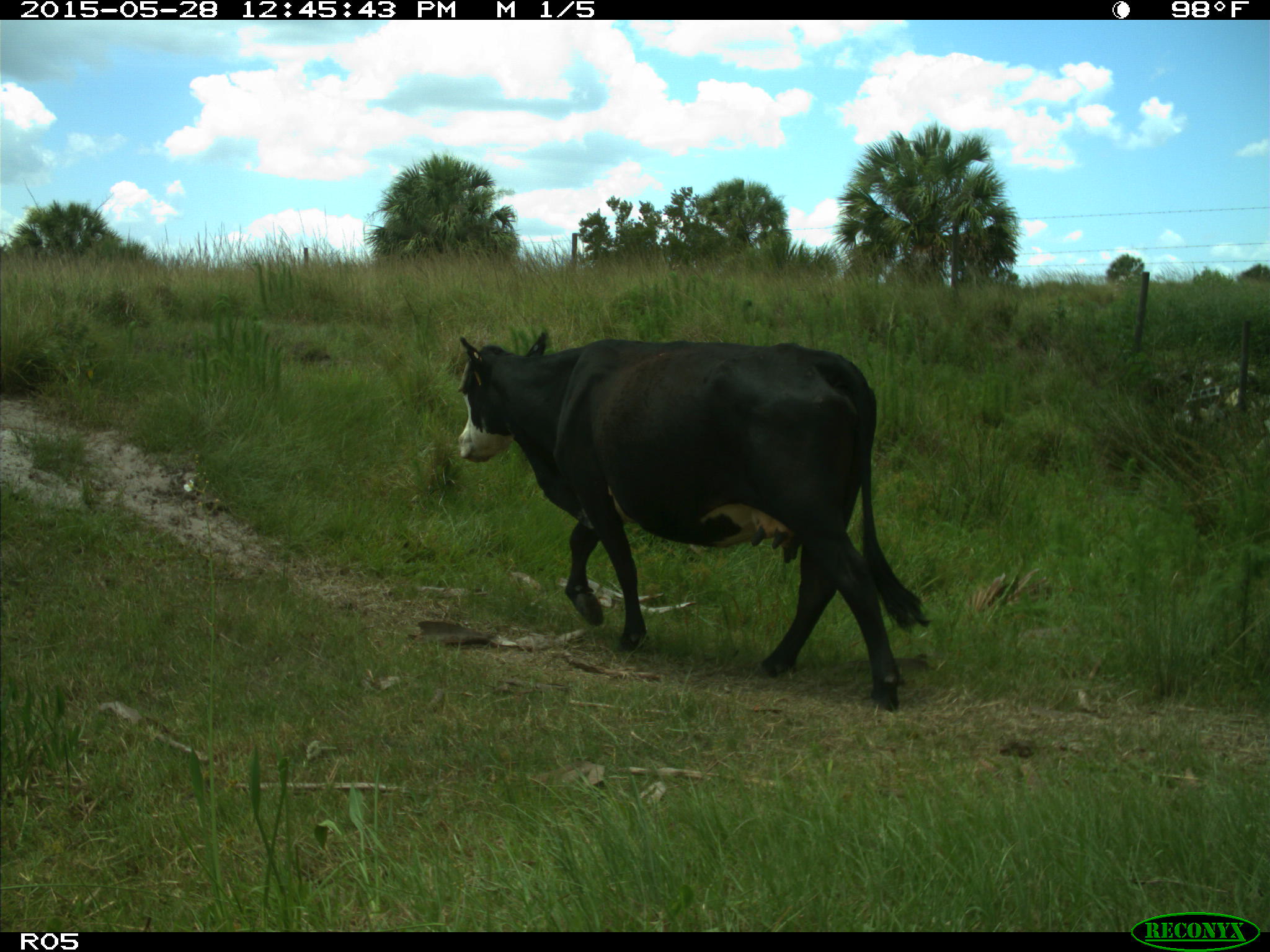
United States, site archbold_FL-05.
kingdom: Animalia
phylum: Chordata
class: Mammalia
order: Artiodactyla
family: Bovidae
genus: Bos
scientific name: Bos taurus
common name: domestic cow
Bos taurus (domestic cow).